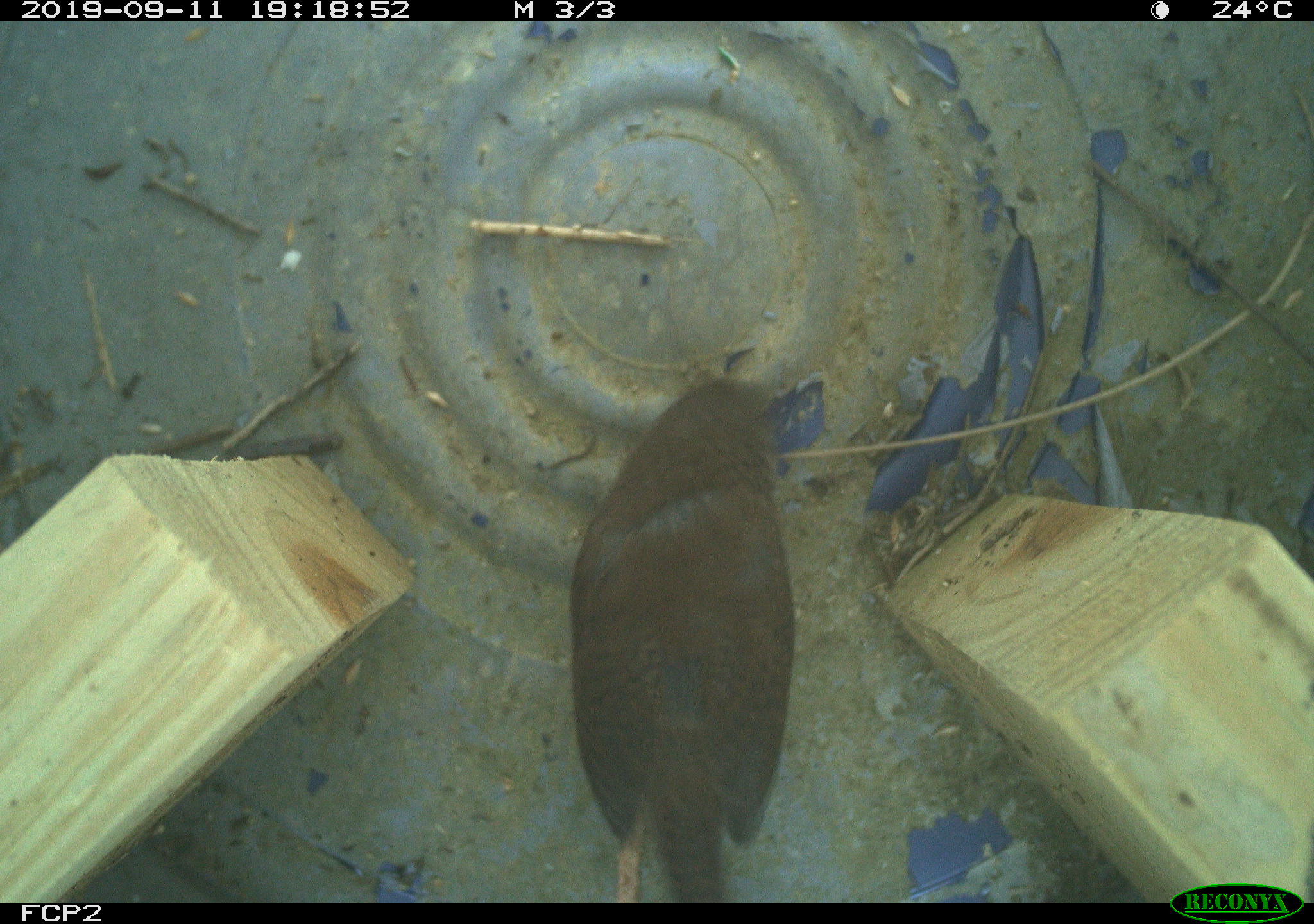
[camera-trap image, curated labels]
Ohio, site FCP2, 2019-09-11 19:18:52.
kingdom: Animalia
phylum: Chordata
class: Aves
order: Passeriformes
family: Troglodytidae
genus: Troglodytes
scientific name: Troglodytes aedon aedon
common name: northern house wren